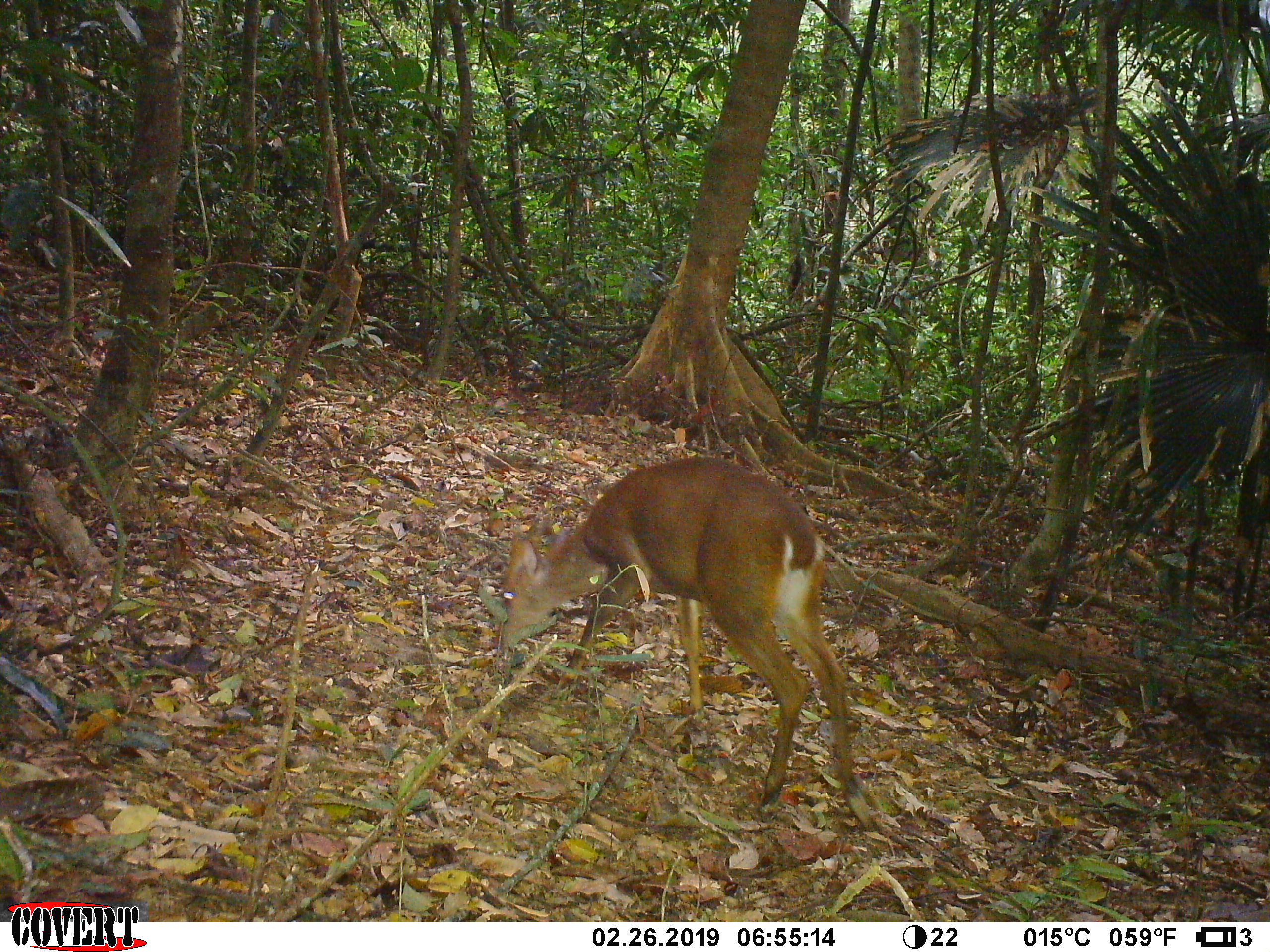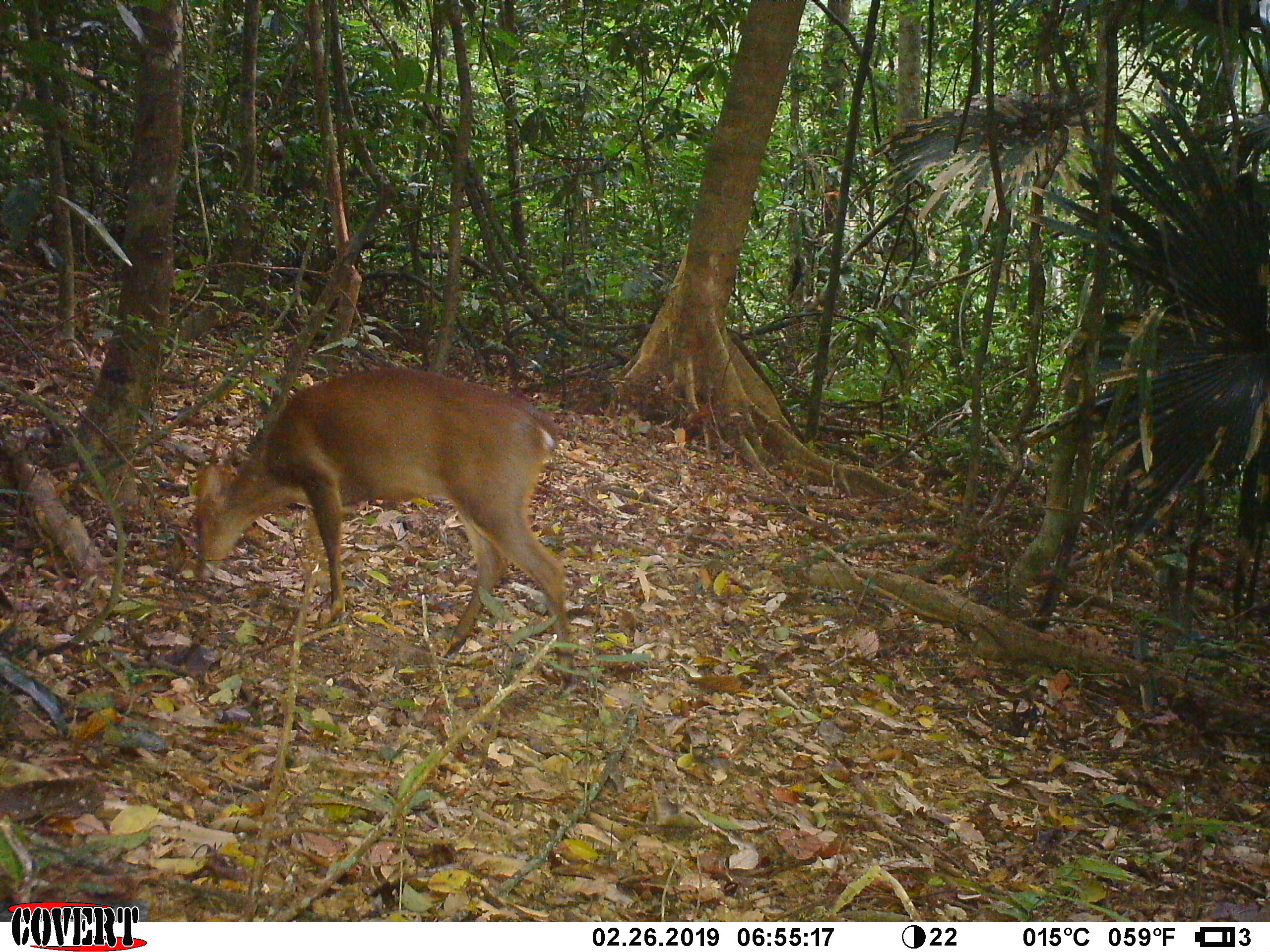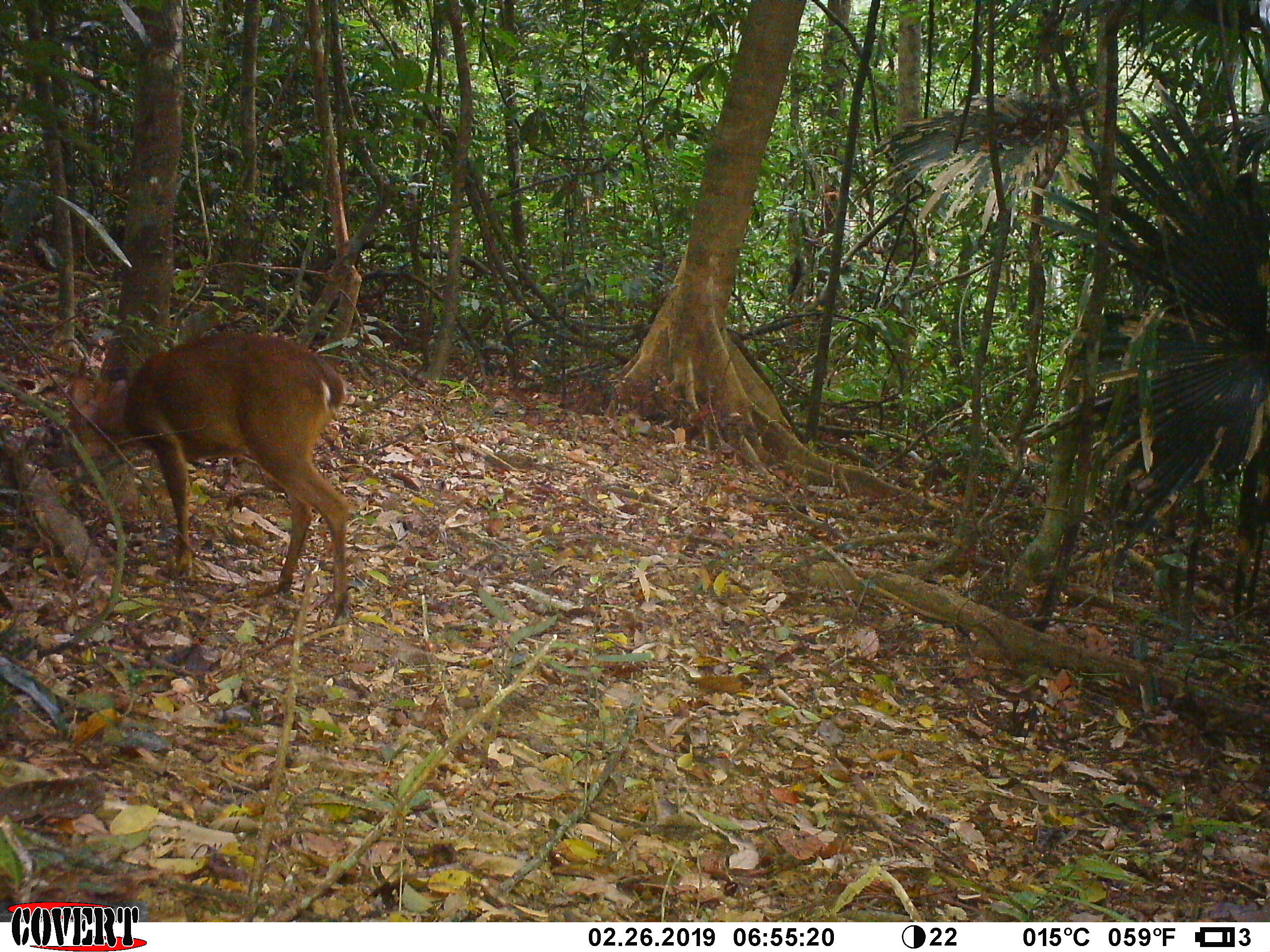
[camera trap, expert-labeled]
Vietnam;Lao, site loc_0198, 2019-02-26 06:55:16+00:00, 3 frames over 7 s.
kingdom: Animalia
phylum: Chordata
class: Mammalia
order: Artiodactyla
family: Cervidae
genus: Muntiacus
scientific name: Muntiacus vuquangensis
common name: large-antlered muntjac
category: large antlered muntjac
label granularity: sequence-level